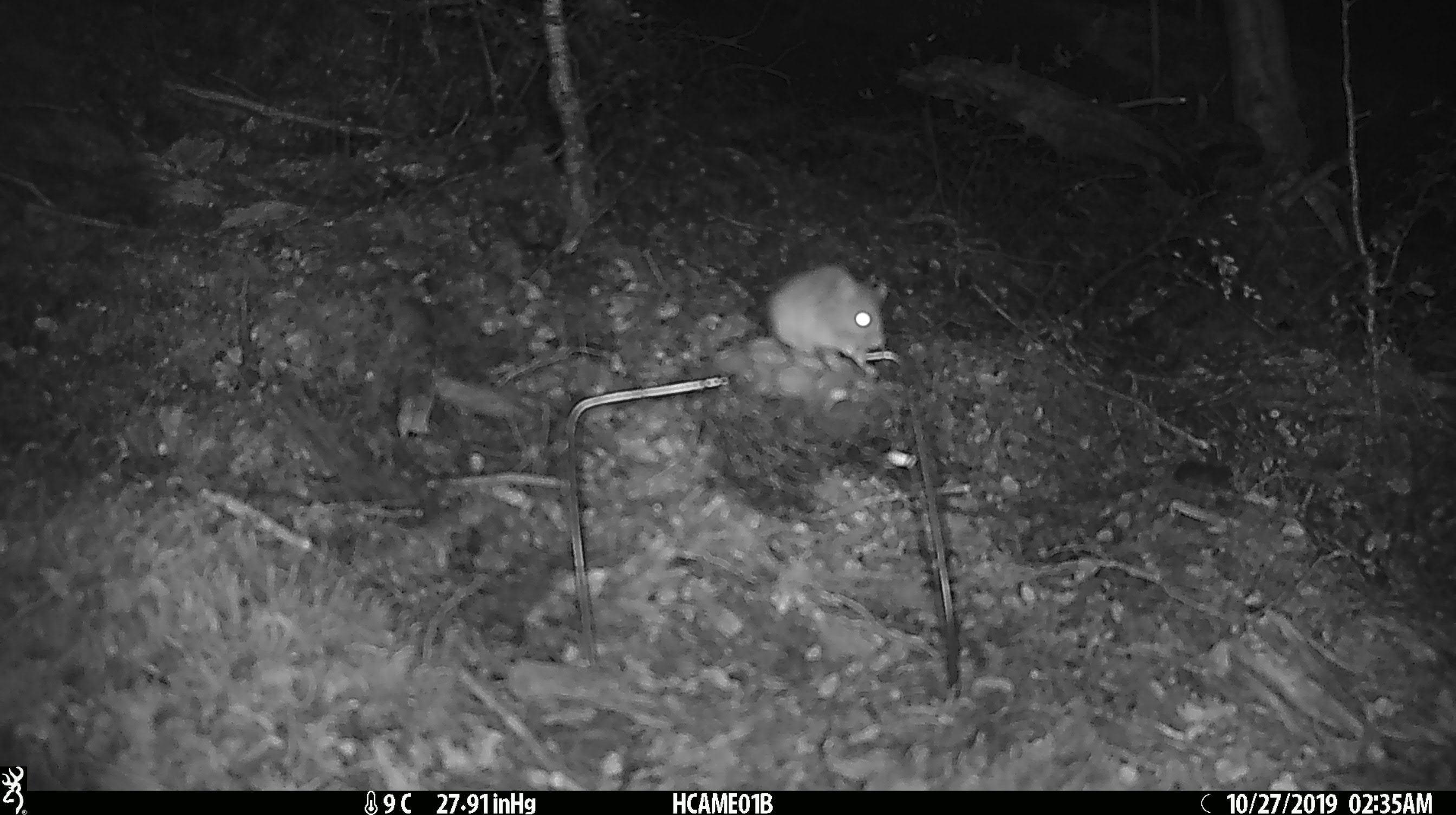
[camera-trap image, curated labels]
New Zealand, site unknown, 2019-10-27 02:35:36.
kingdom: Animalia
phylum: Chordata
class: Mammalia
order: Rodentia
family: Muridae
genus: Mus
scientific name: Mus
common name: mouse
Mouse (Mus).